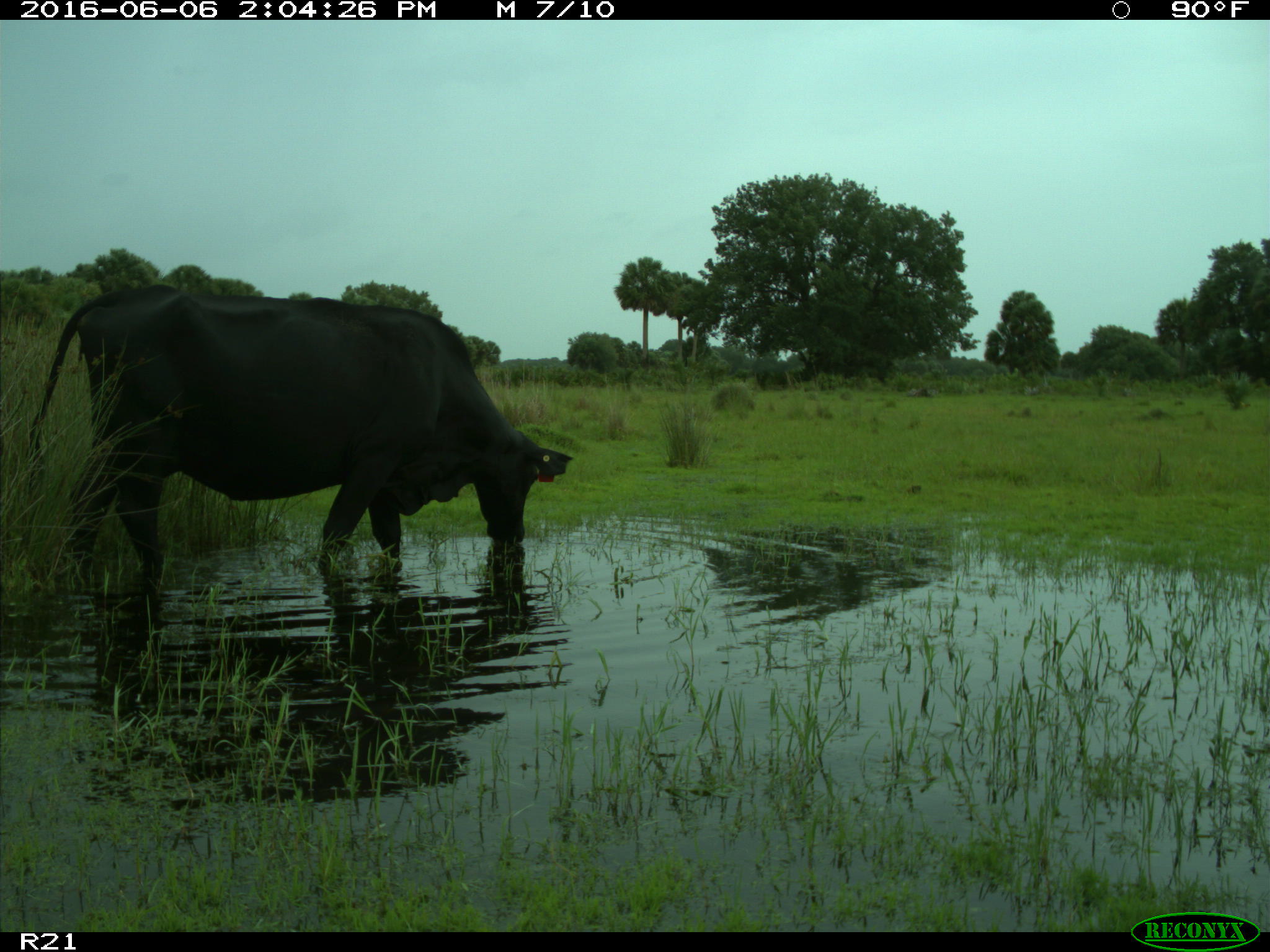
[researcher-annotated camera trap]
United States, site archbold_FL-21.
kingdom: Animalia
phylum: Chordata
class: Mammalia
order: Artiodactyla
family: Bovidae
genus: Bos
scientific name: Bos taurus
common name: domestic cow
Bos taurus (domestic cow).